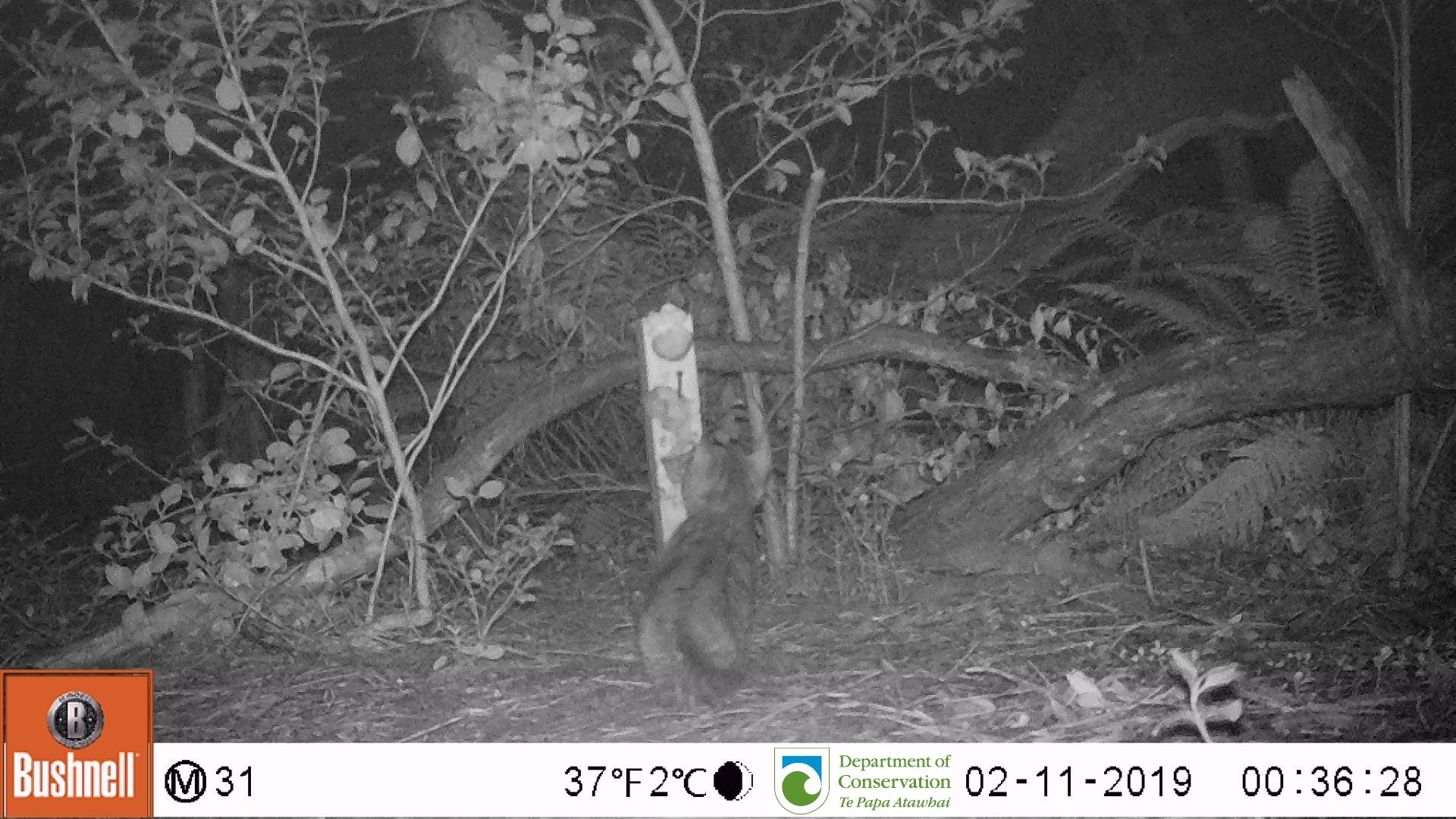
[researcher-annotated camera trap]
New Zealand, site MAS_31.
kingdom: Animalia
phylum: Chordata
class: Mammalia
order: Carnivora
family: Felidae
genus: Felis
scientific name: Felis catus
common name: domestic cat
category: cat